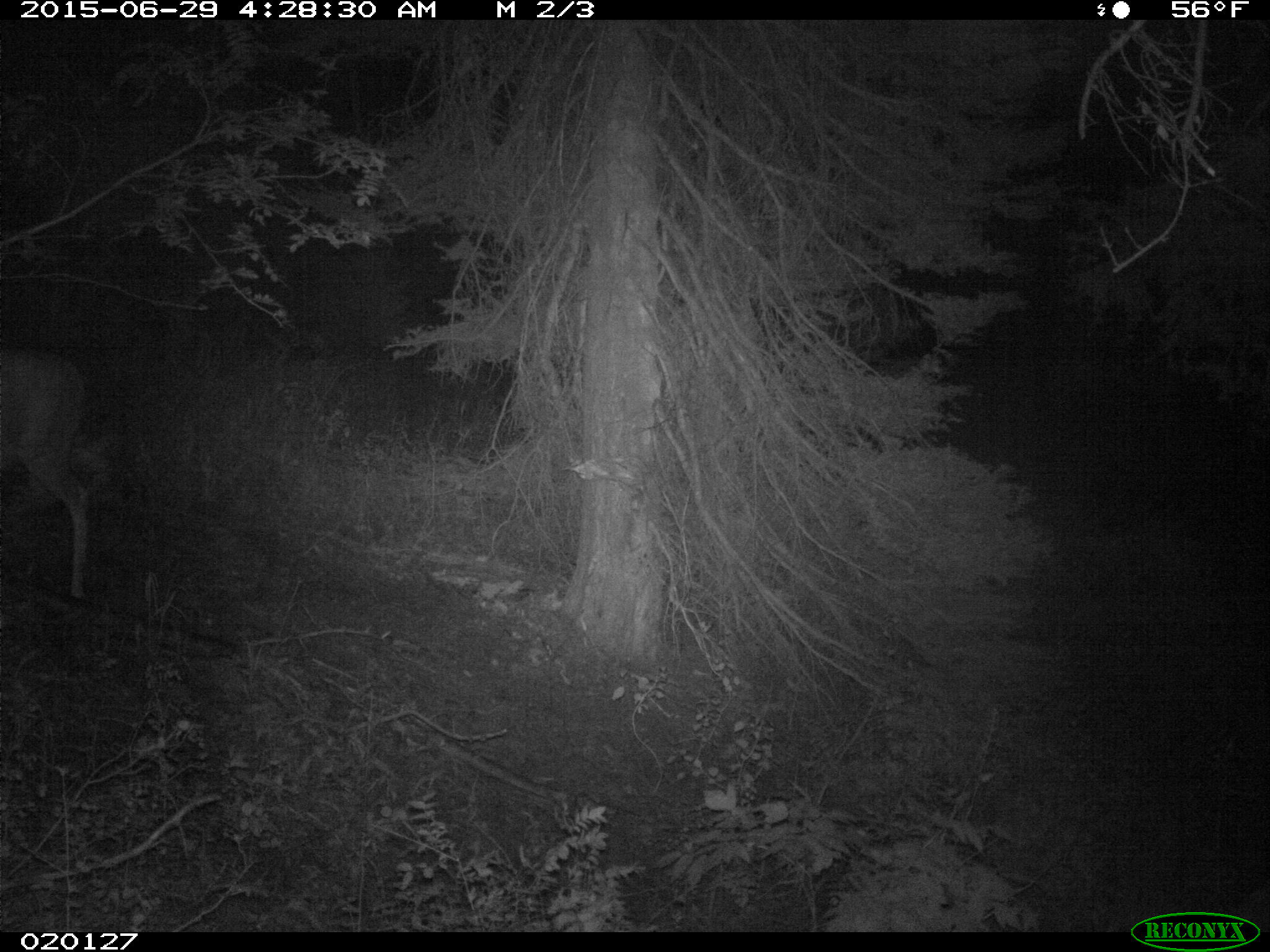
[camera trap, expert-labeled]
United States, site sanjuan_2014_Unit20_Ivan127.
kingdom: Animalia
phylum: Chordata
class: Mammalia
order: Artiodactyla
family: Cervidae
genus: Odocoileus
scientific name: Odocoileus hemionus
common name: mule deer